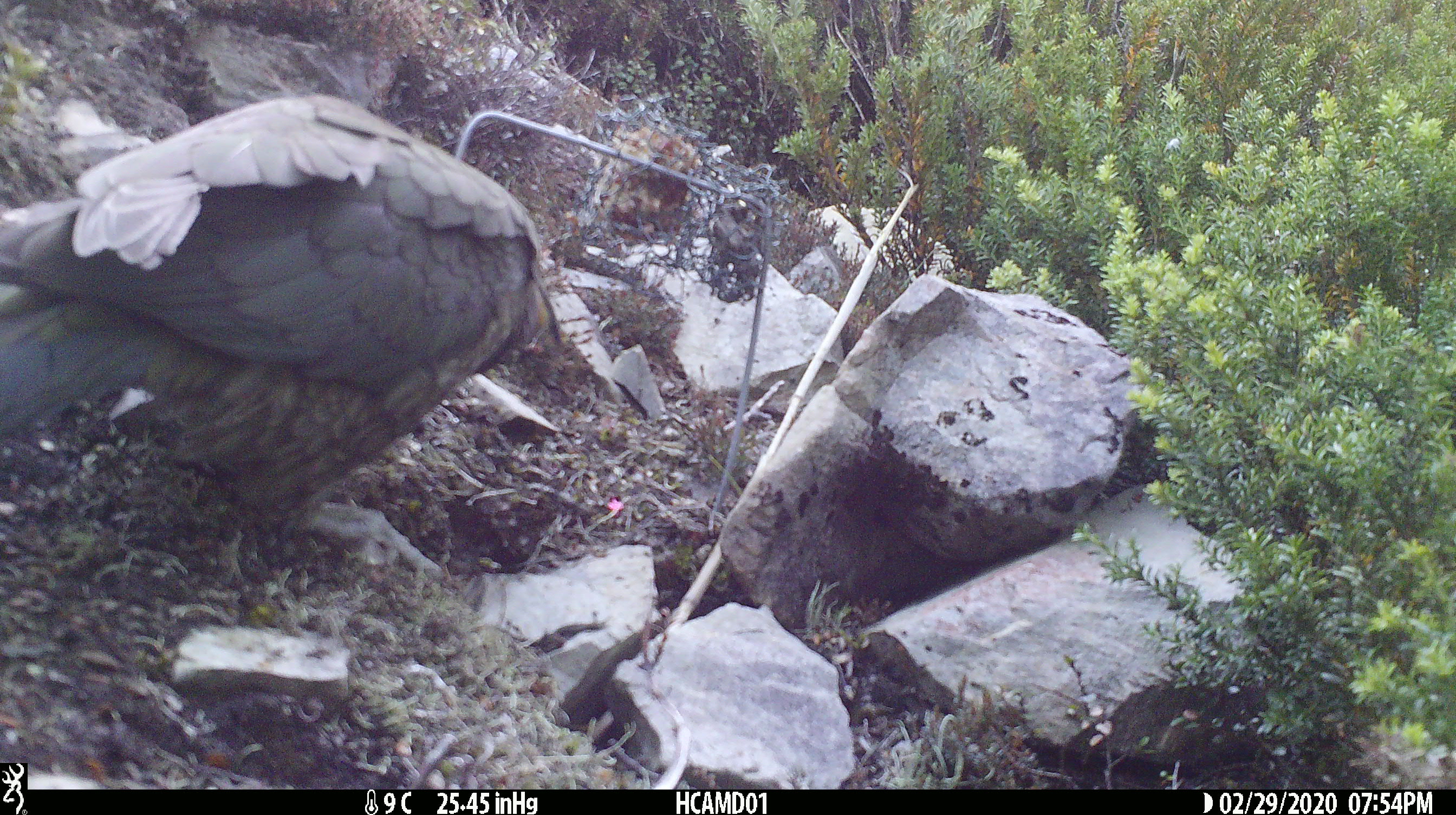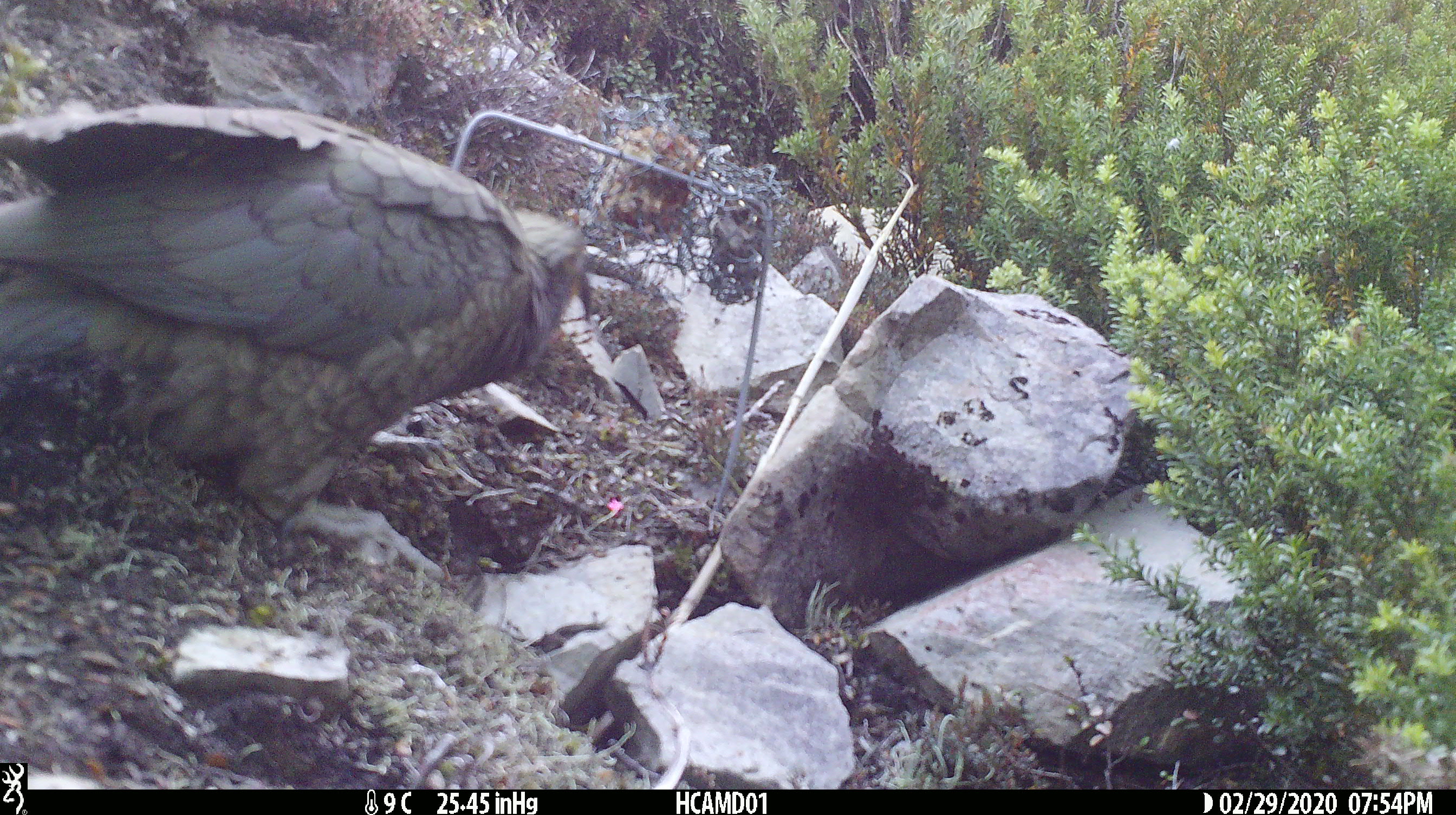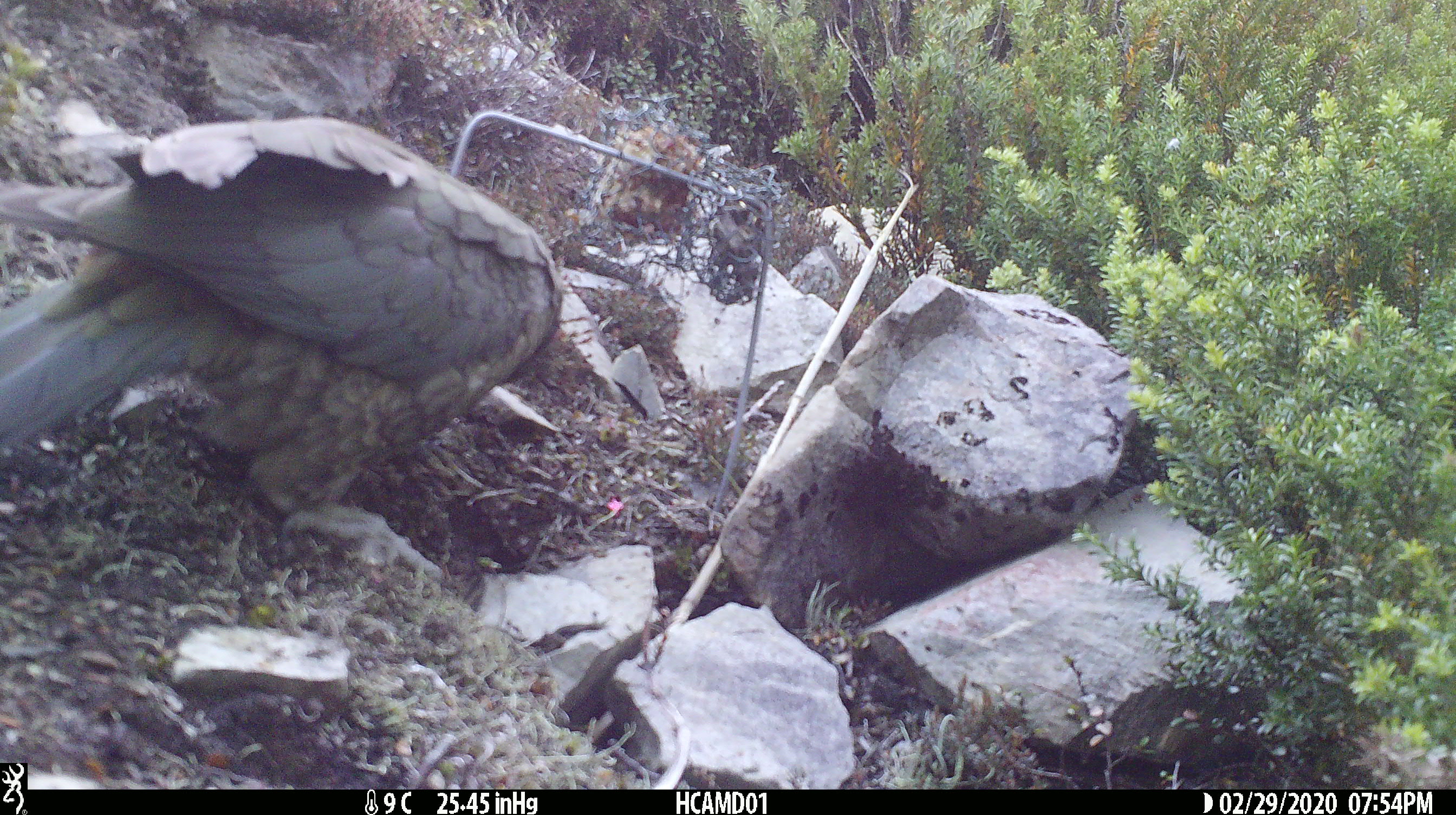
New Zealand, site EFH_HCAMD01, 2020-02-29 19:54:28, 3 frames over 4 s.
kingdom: Animalia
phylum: Chordata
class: Aves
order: Psittaciformes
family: Strigopidae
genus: Nestor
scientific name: Nestor notabilis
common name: kea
Kea (Nestor notabilis).